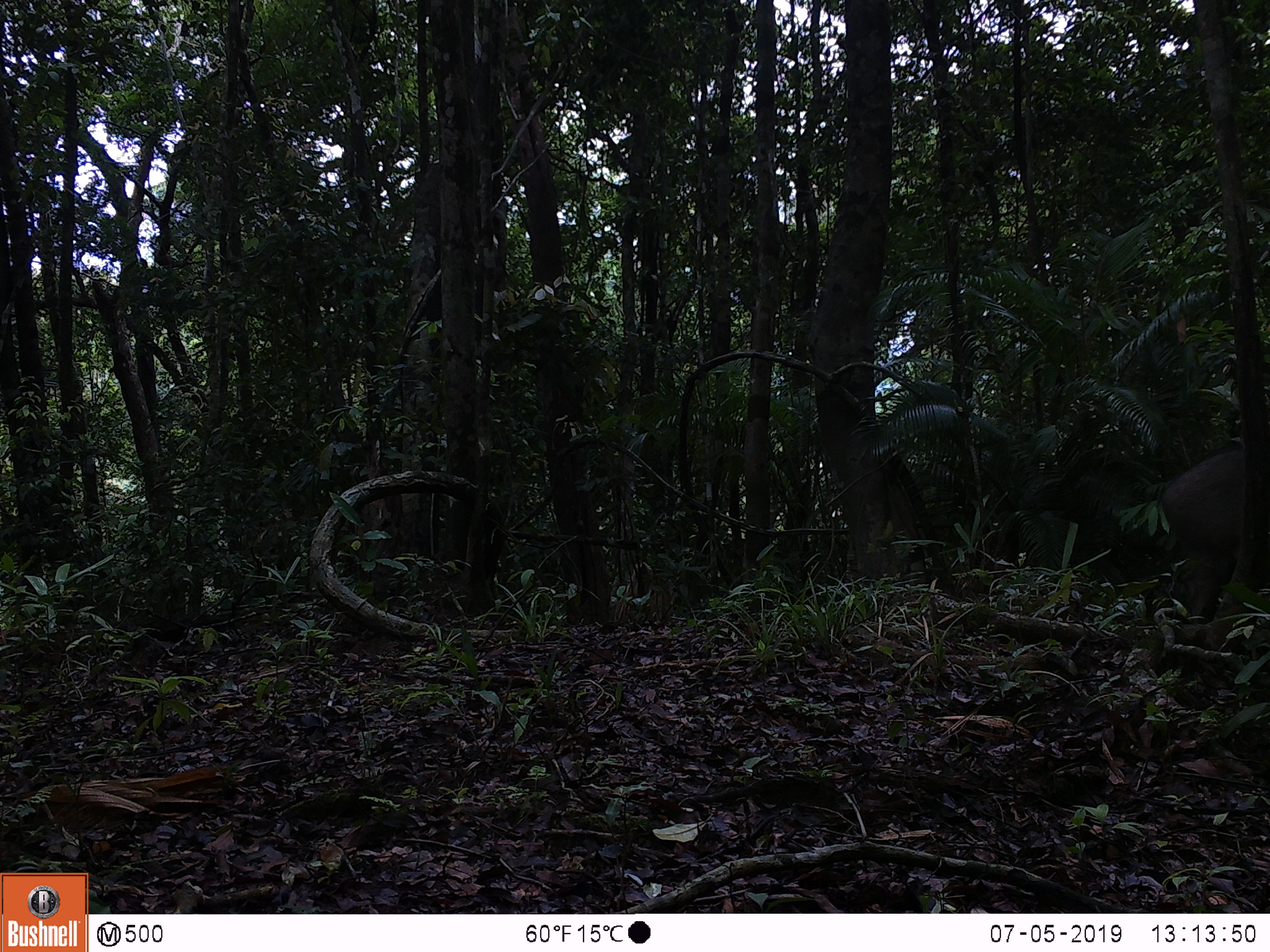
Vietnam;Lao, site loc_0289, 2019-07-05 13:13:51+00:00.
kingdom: Animalia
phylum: Chordata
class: Mammalia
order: Artiodactyla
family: Suidae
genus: Sus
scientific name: Sus scrofa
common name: eurasian wild pig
Eurasian wild pig (Sus scrofa). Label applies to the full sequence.